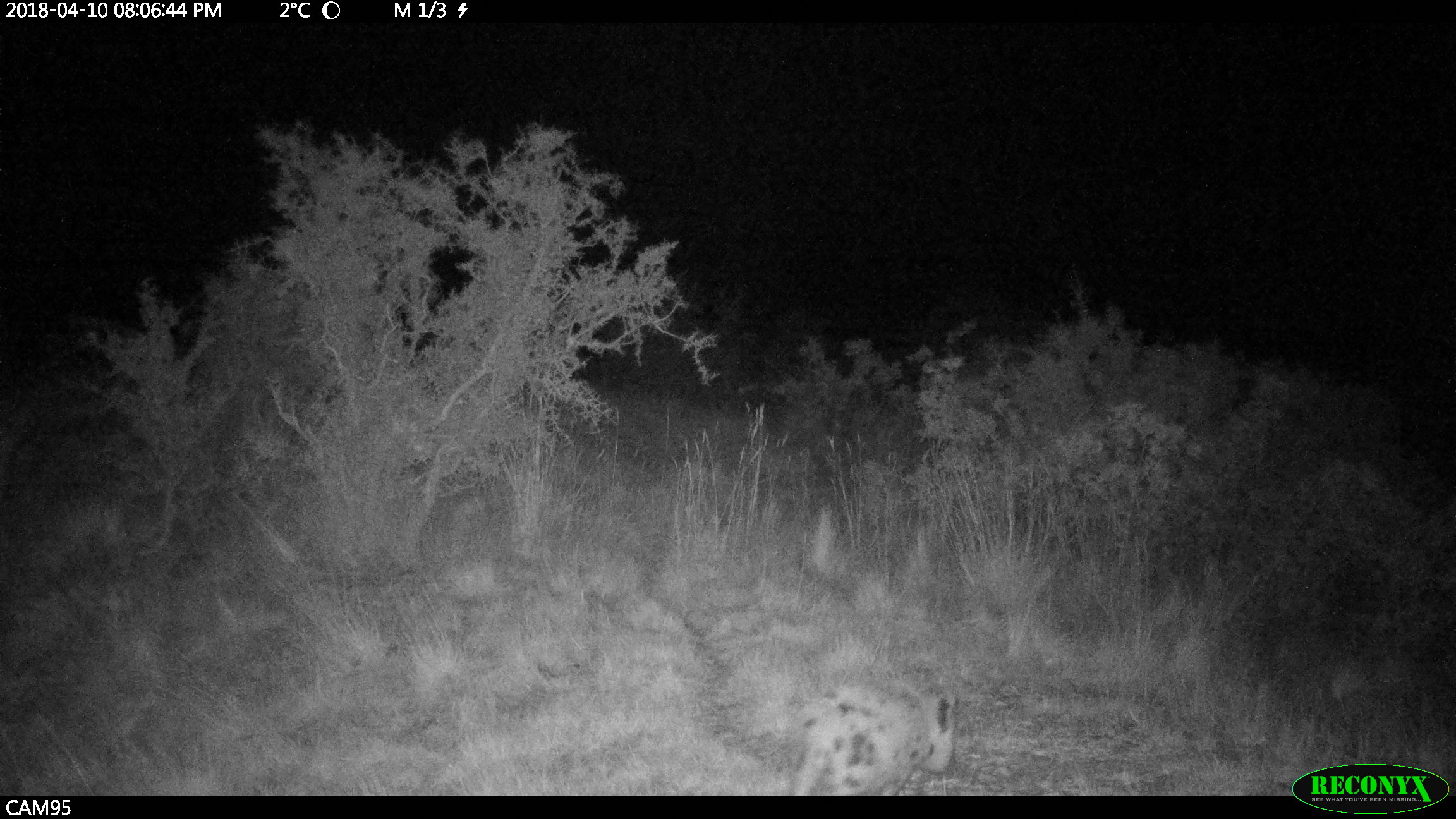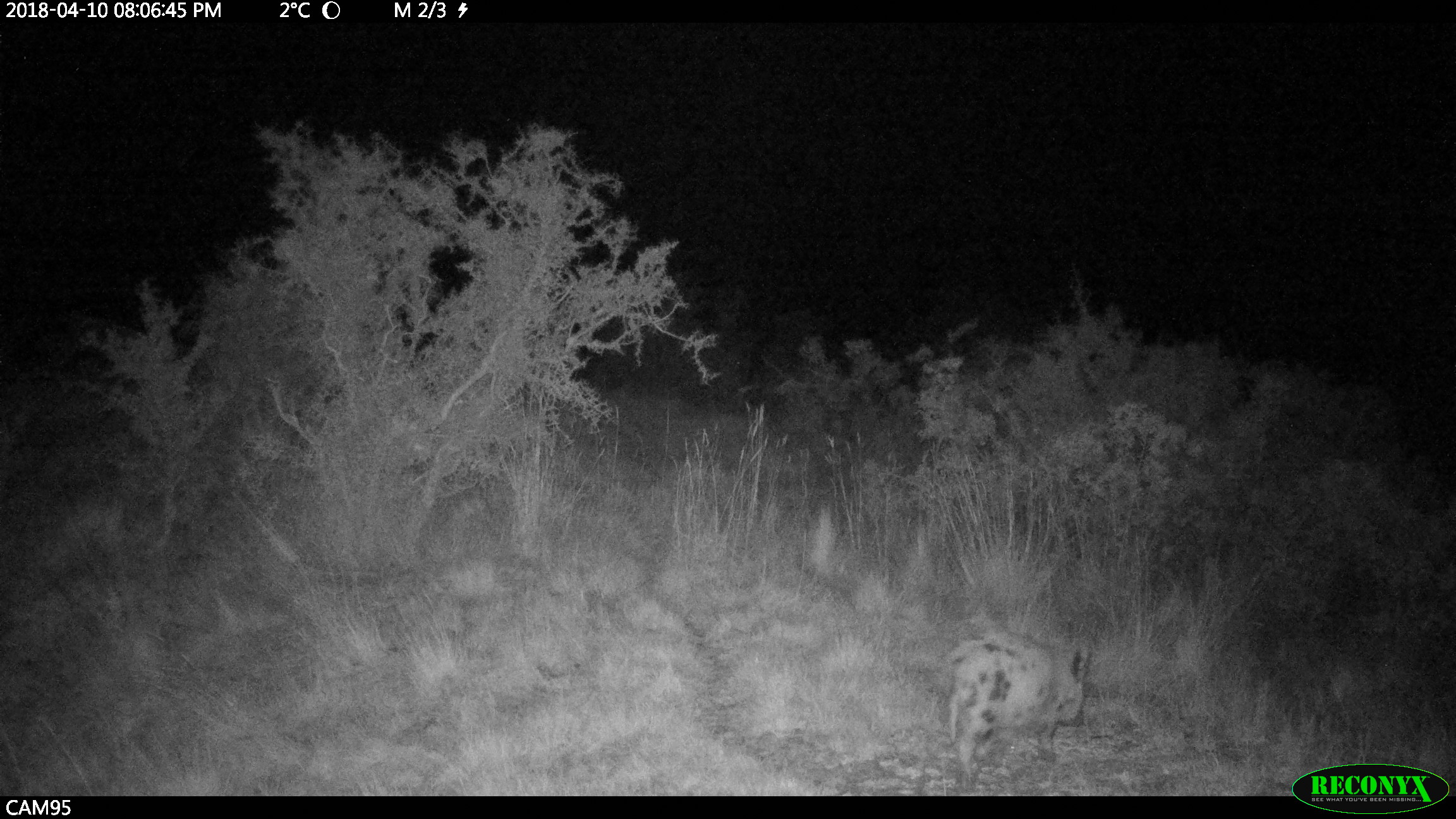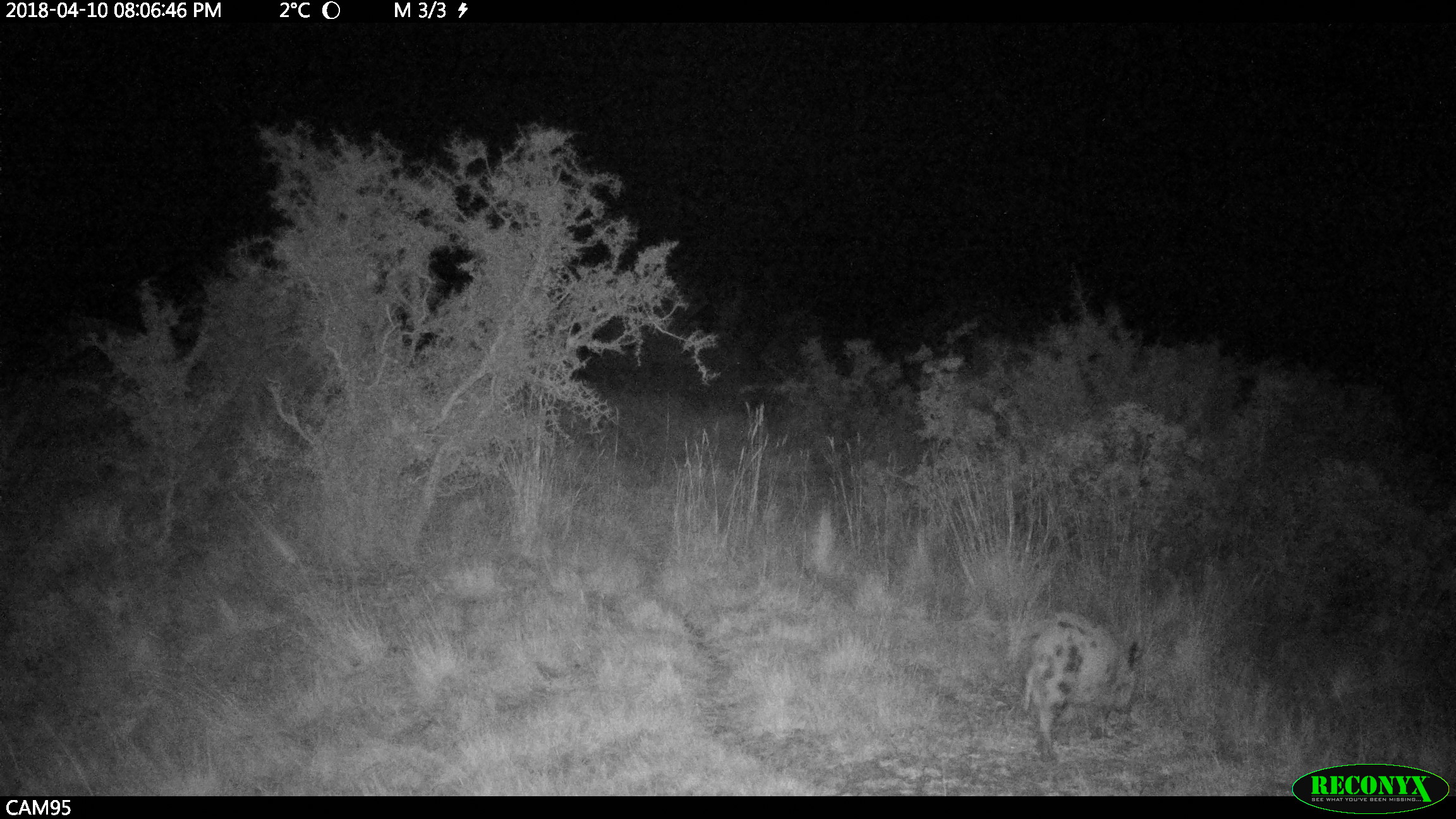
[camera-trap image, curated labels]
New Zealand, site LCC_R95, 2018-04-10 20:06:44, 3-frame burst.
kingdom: Animalia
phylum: Chordata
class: Mammalia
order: Artiodactyla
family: Suidae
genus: Sus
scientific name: Sus scrofa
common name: pig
Pig (Sus scrofa).